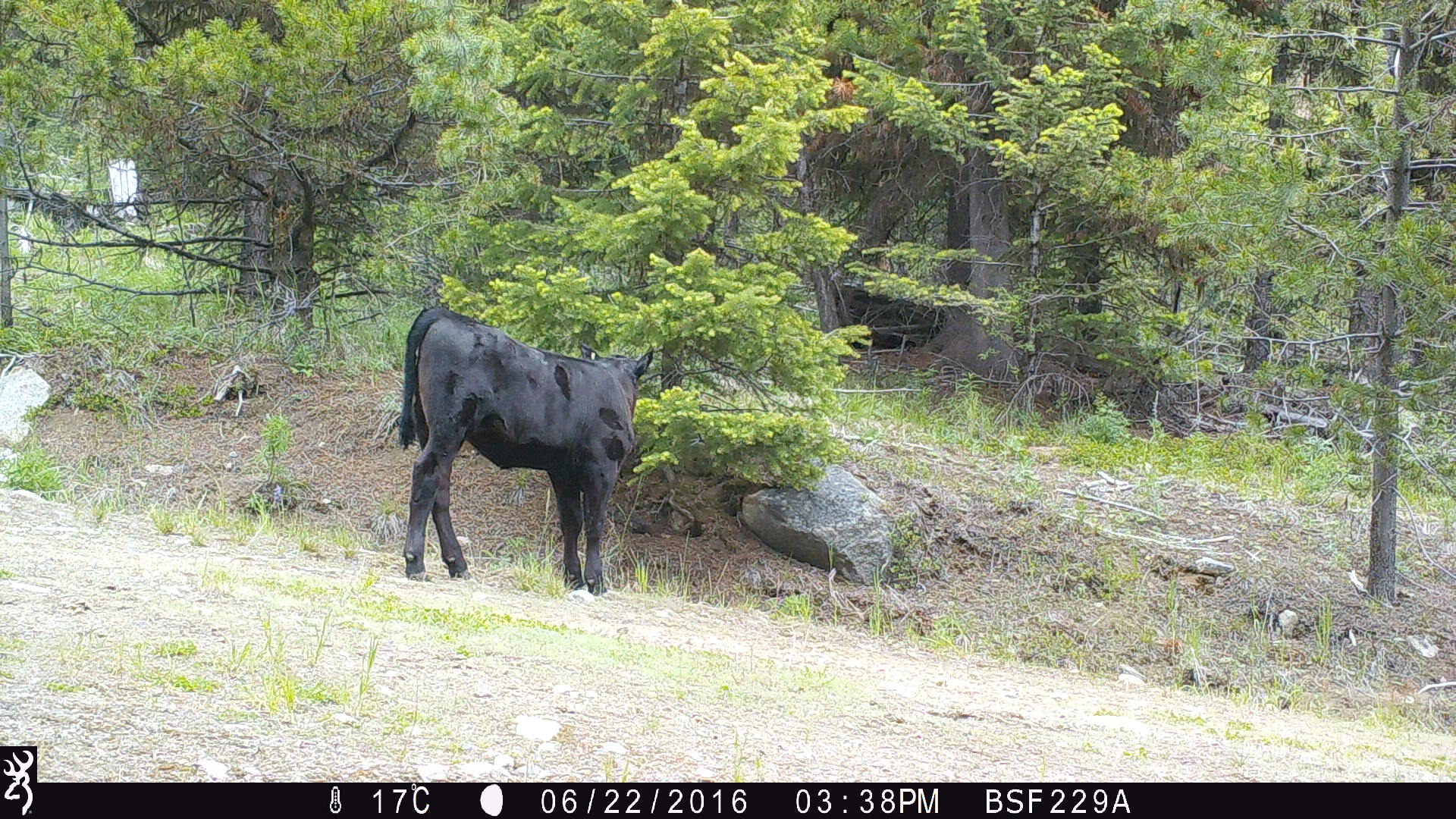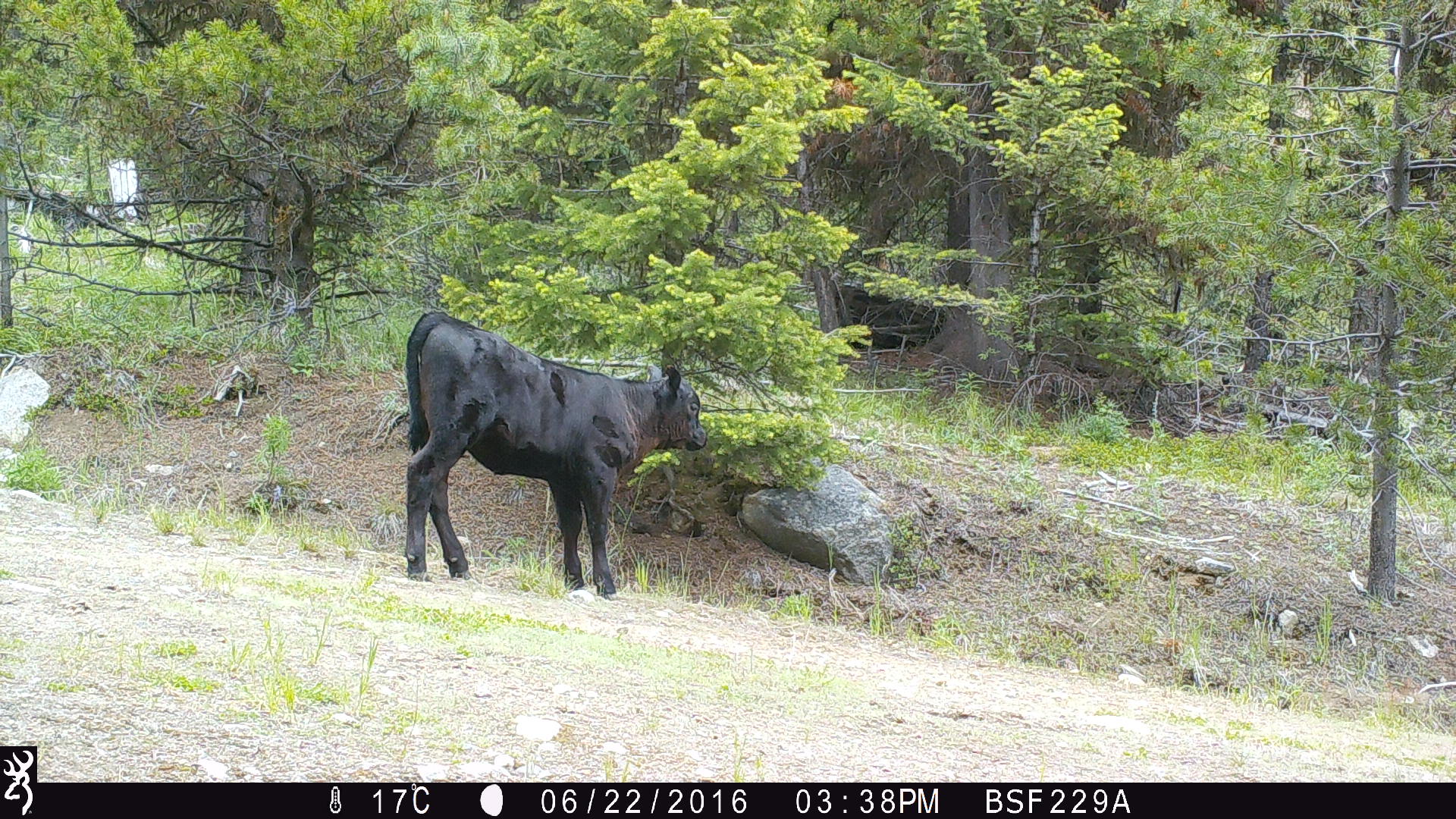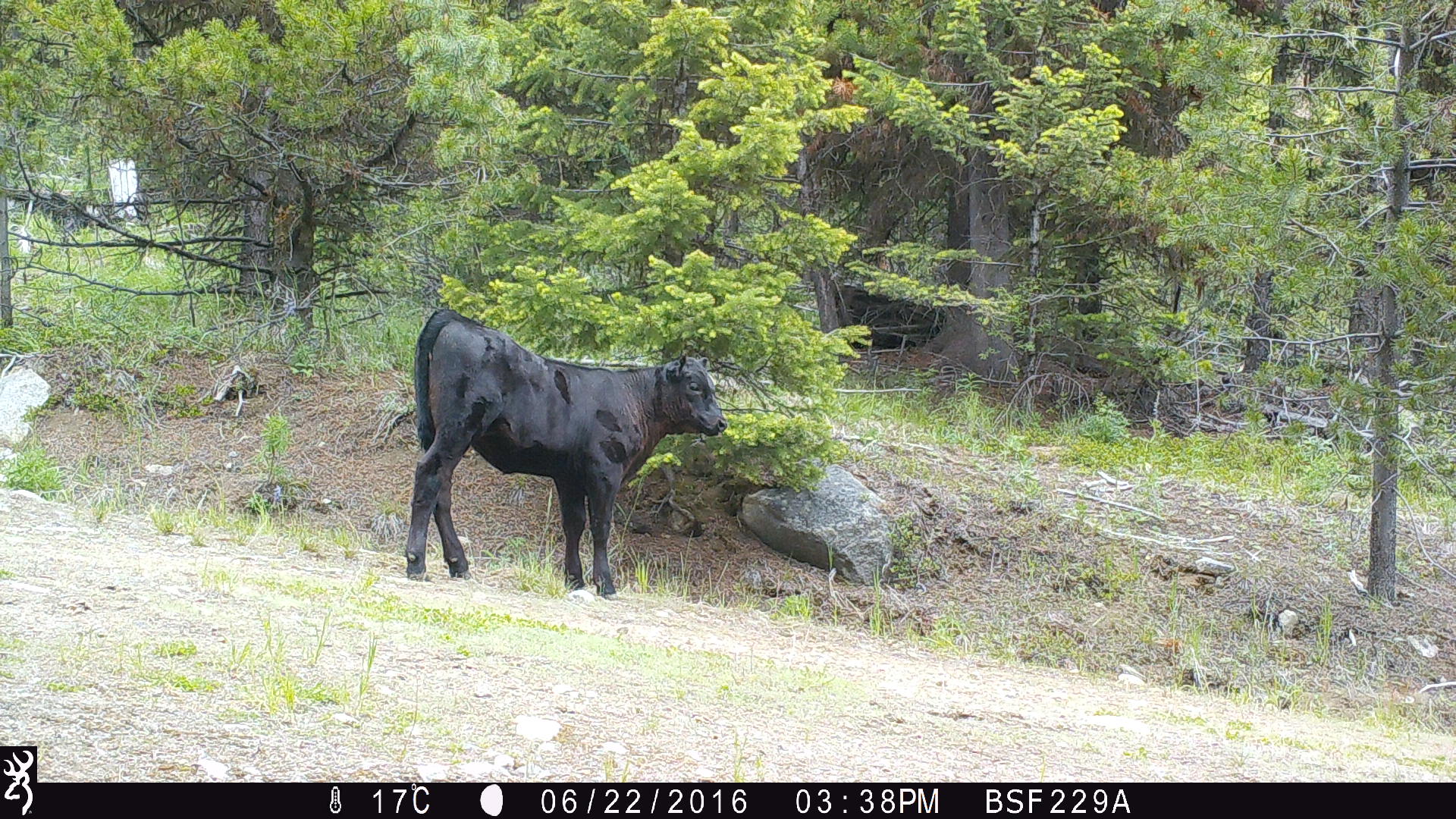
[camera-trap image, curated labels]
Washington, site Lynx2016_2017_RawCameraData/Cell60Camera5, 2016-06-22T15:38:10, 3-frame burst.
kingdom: Animalia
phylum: Chordata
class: Mammalia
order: Artiodactyla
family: Bovidae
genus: Bos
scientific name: Bos taurus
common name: domestic cattle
Domestic cattle (Bos taurus). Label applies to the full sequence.